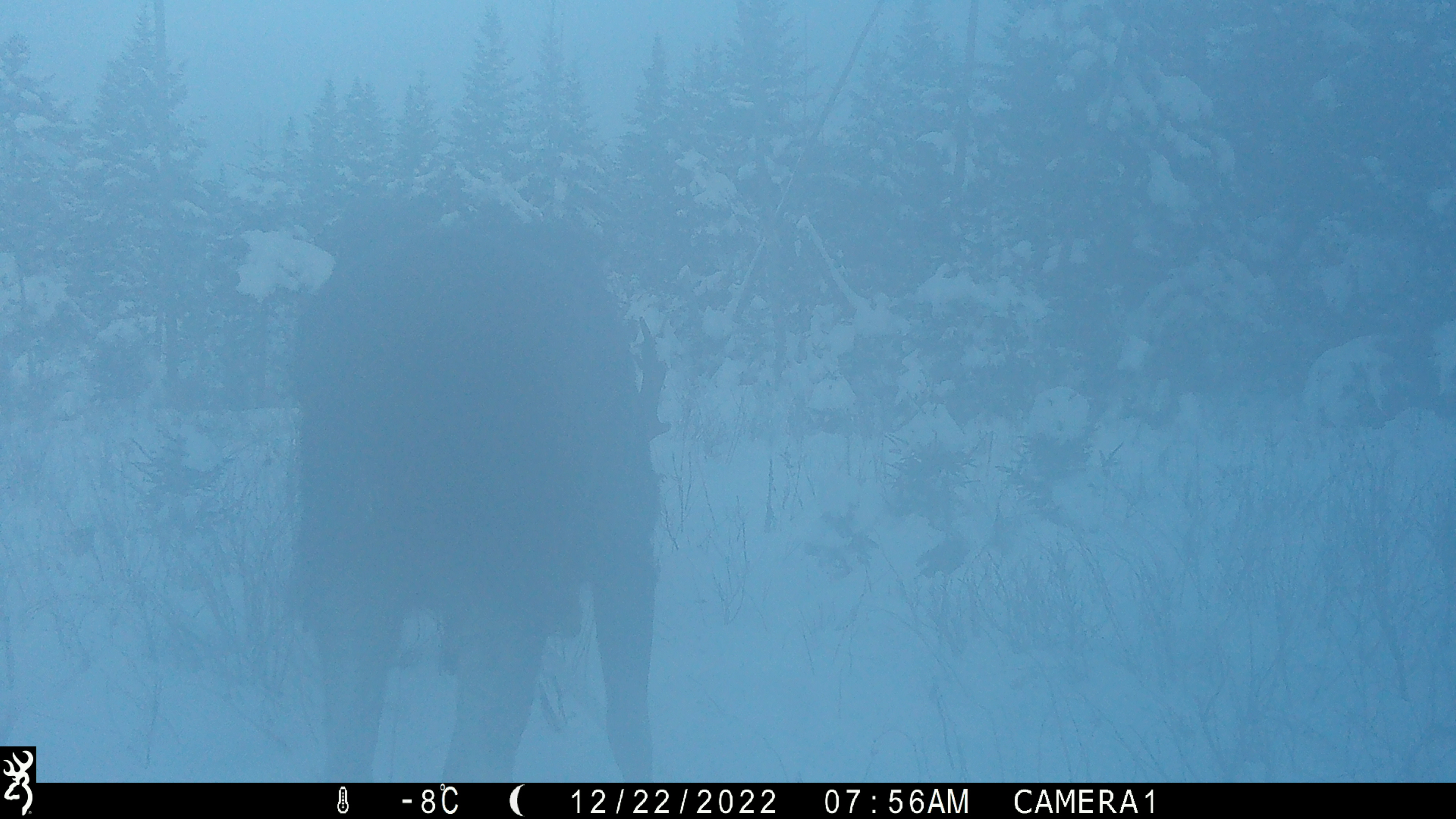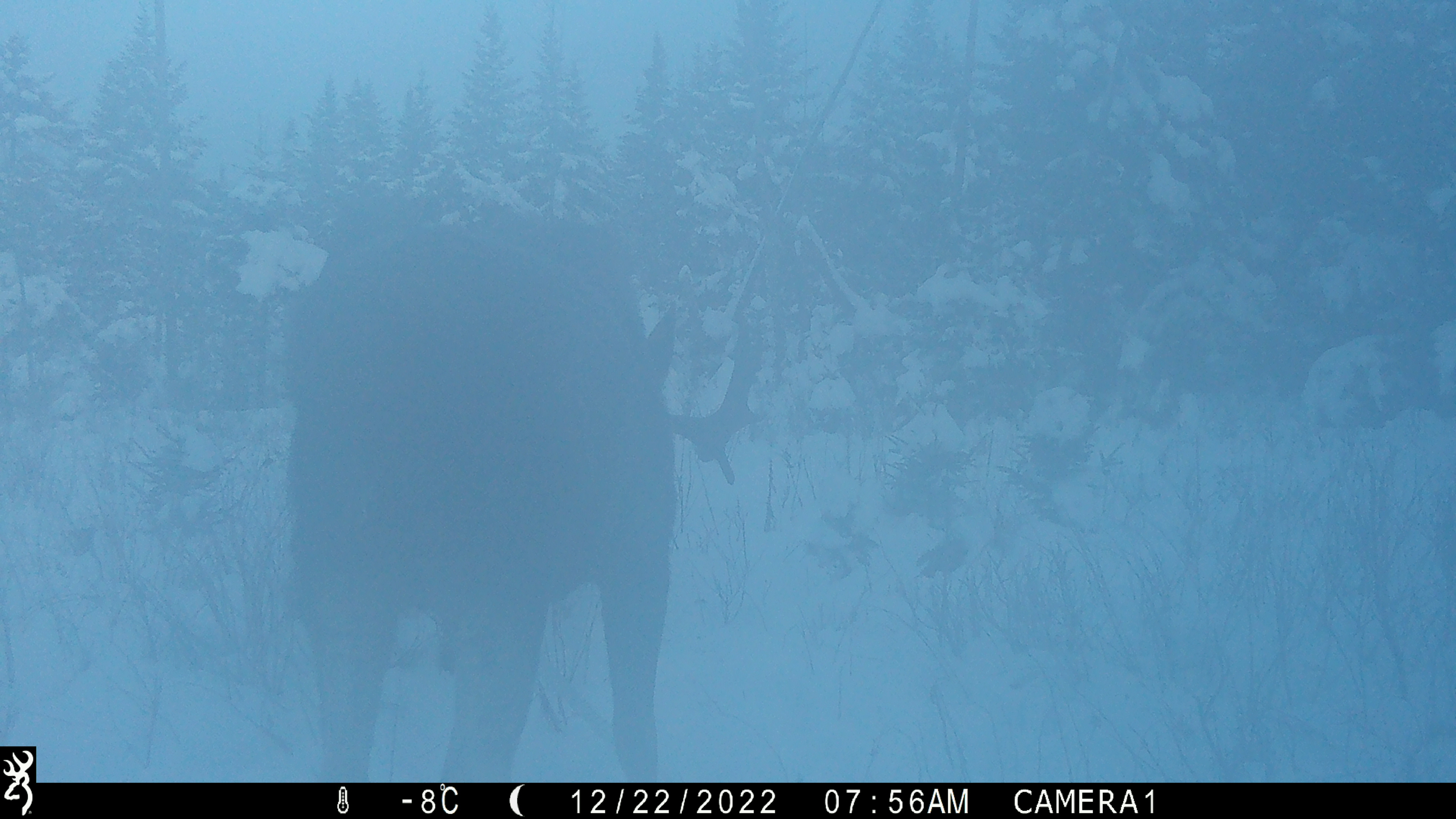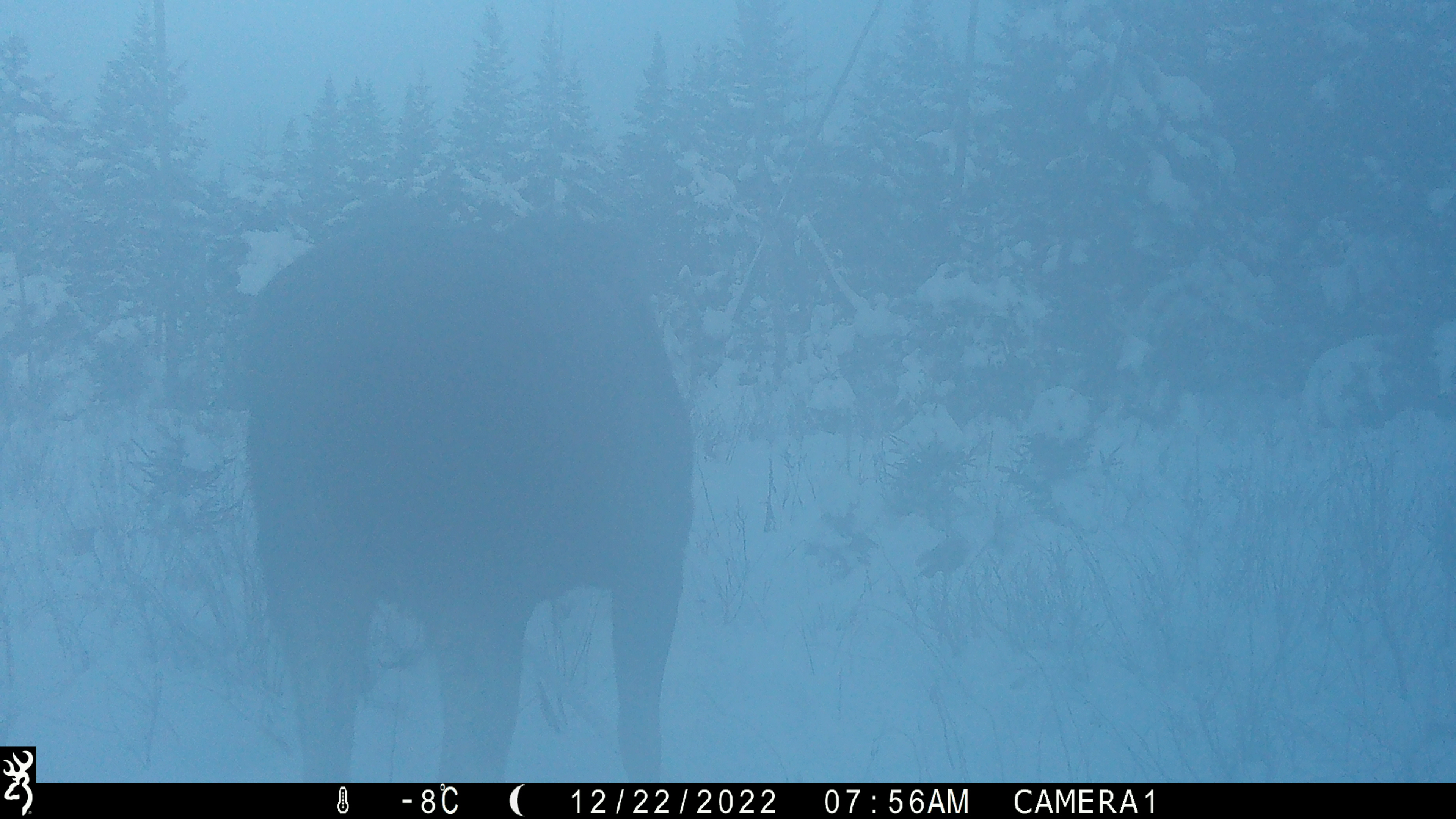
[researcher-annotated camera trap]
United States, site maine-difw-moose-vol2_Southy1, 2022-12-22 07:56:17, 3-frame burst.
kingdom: Animalia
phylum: Chordata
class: Mammalia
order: Artiodactyla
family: Cervidae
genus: Alces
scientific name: Alces alces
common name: moose